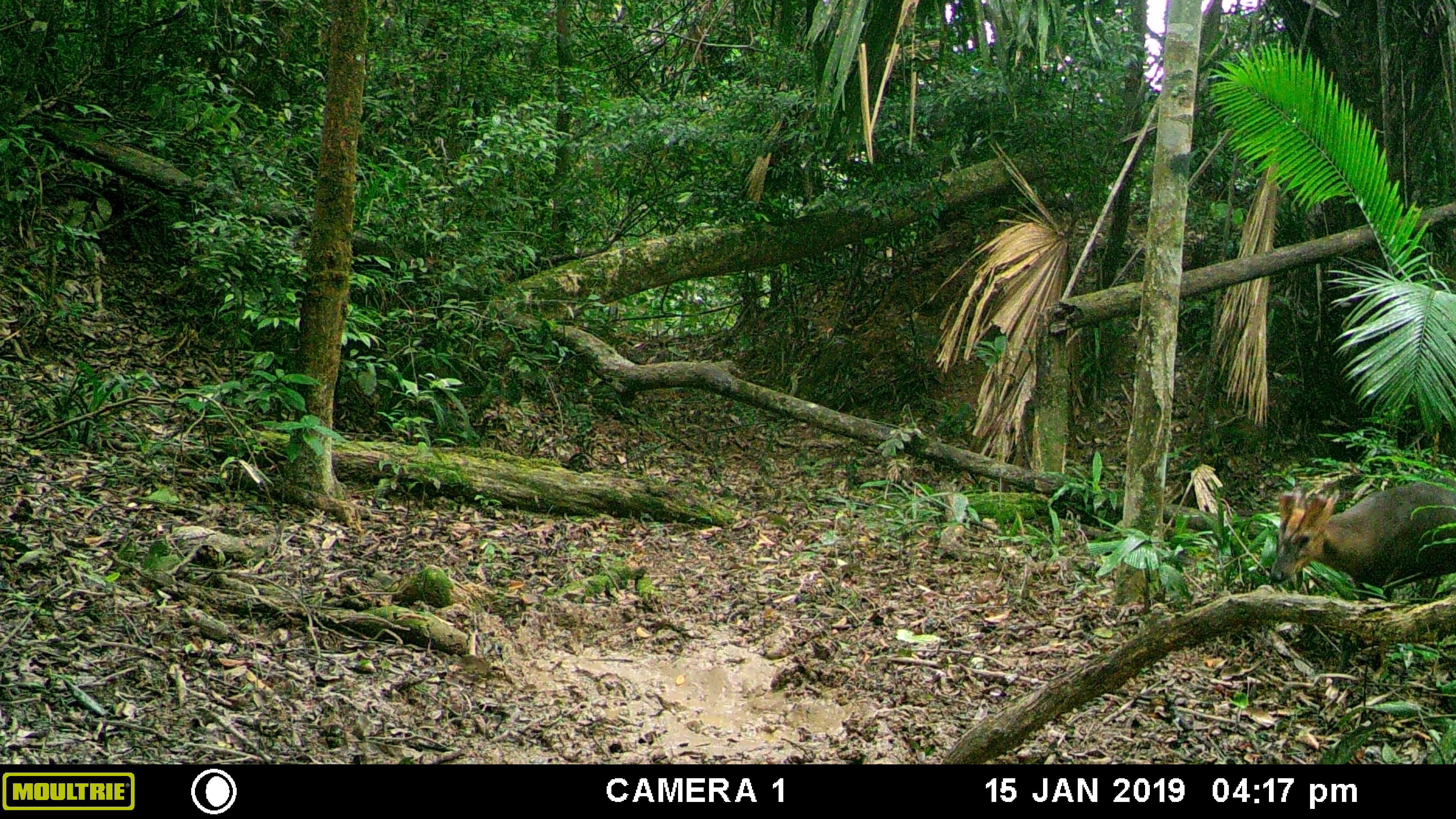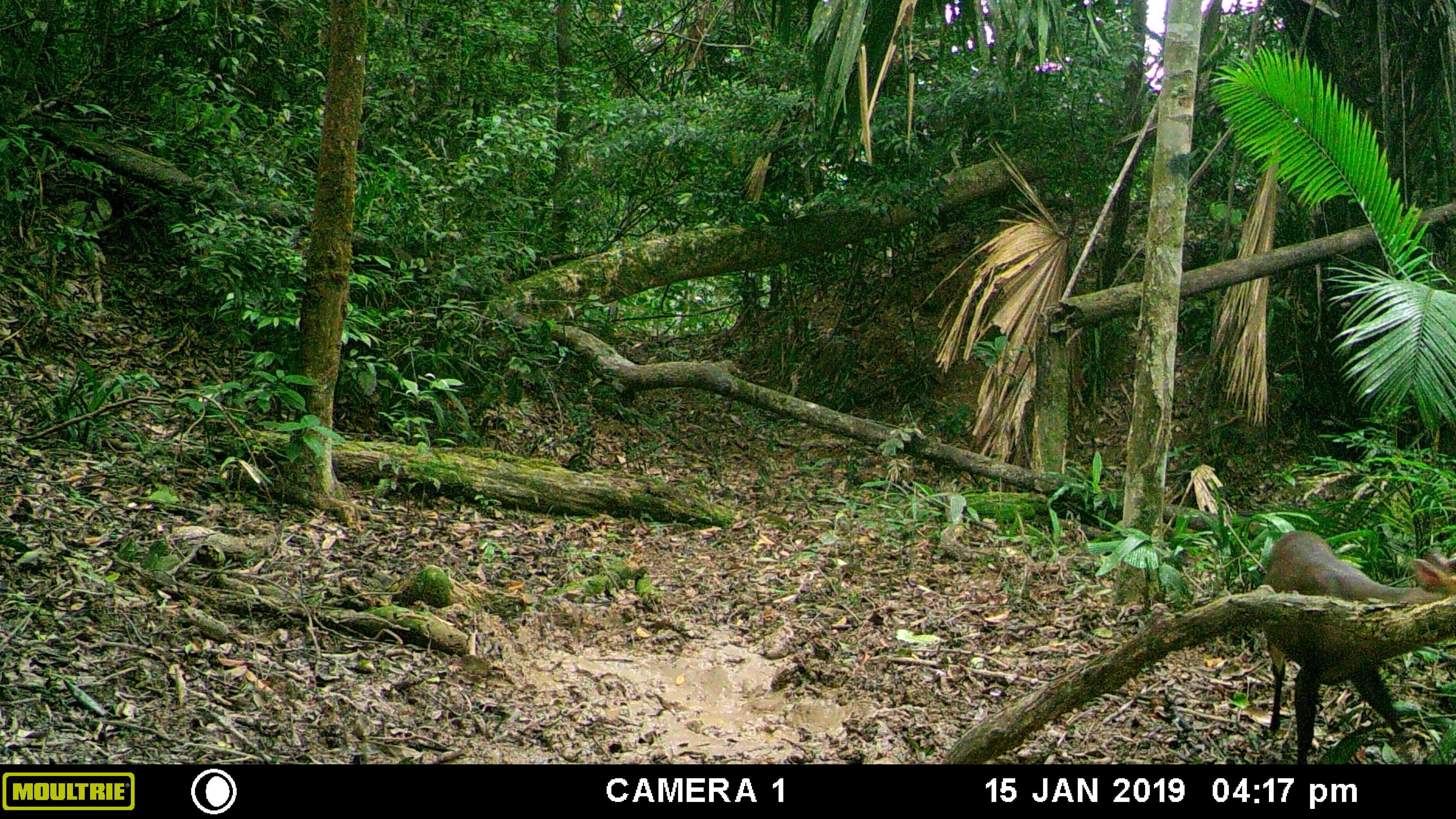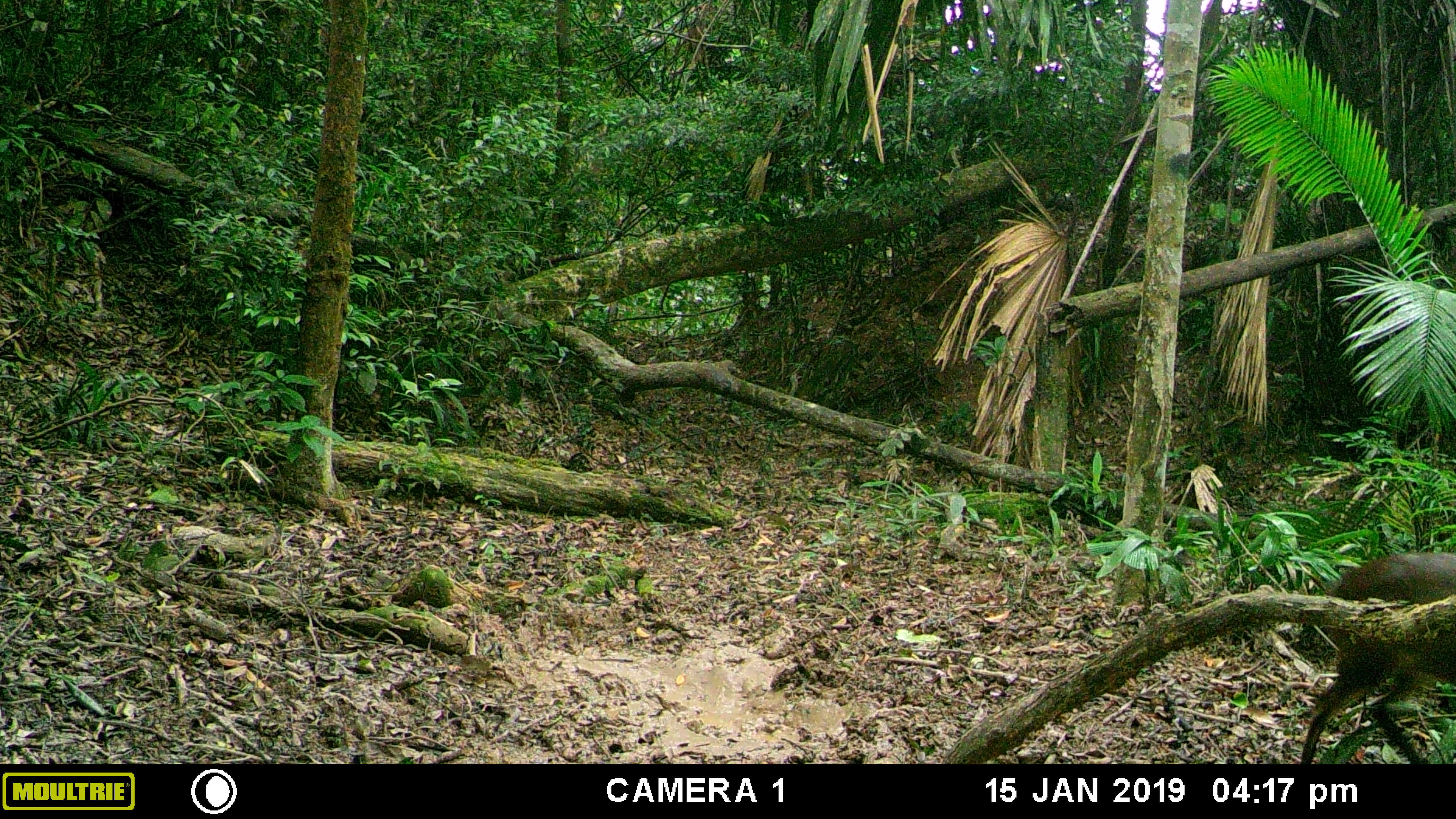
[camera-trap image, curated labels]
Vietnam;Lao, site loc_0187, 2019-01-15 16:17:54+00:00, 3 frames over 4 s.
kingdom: Animalia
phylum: Chordata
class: Mammalia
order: Artiodactyla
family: Cervidae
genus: Muntiacus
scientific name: Muntiacus vuquangensis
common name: large-antlered muntjac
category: large antlered muntjac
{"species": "large antlered muntjac (large-antlered muntjac) (Muntiacus vuquangensis)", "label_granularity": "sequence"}